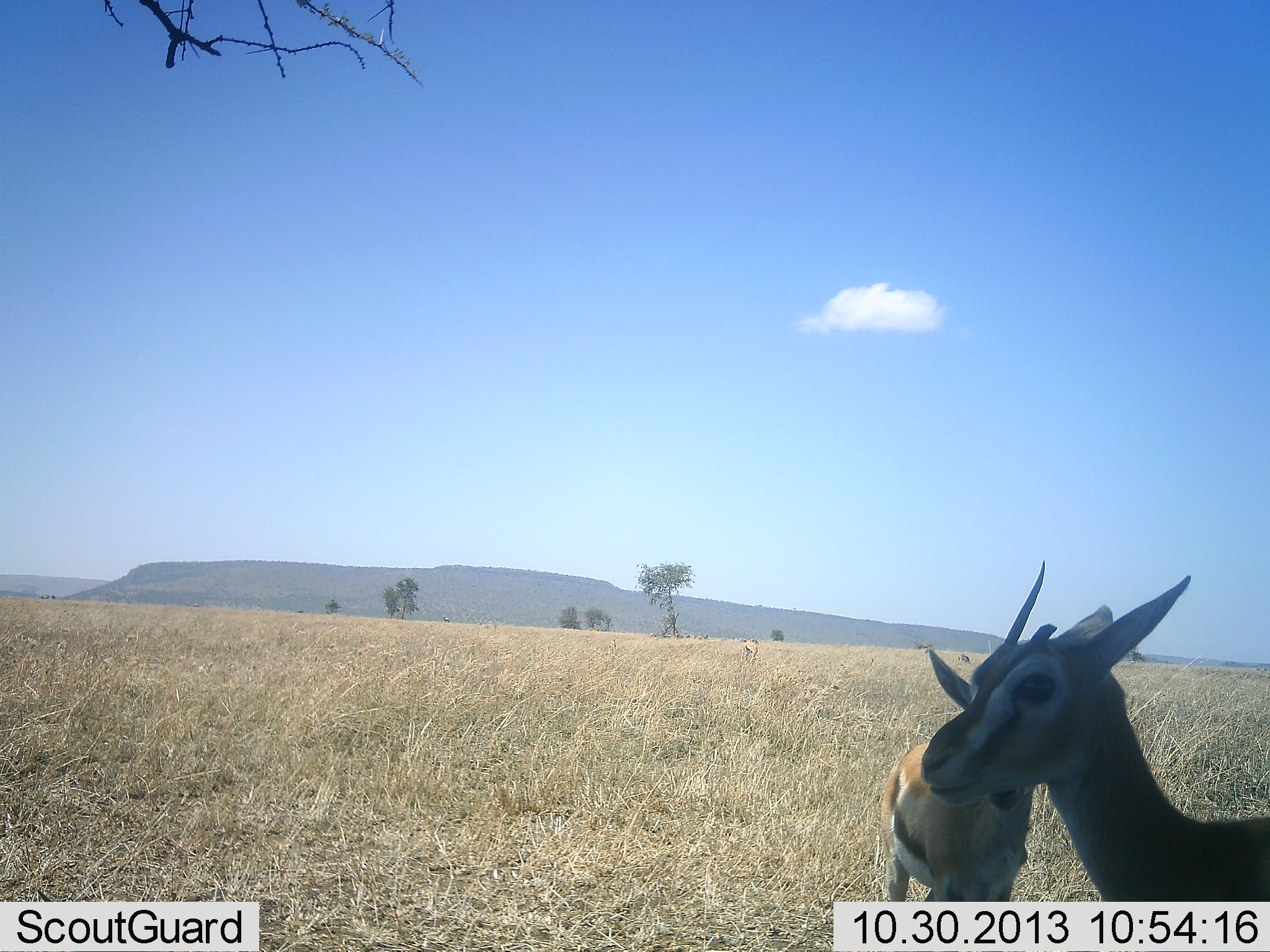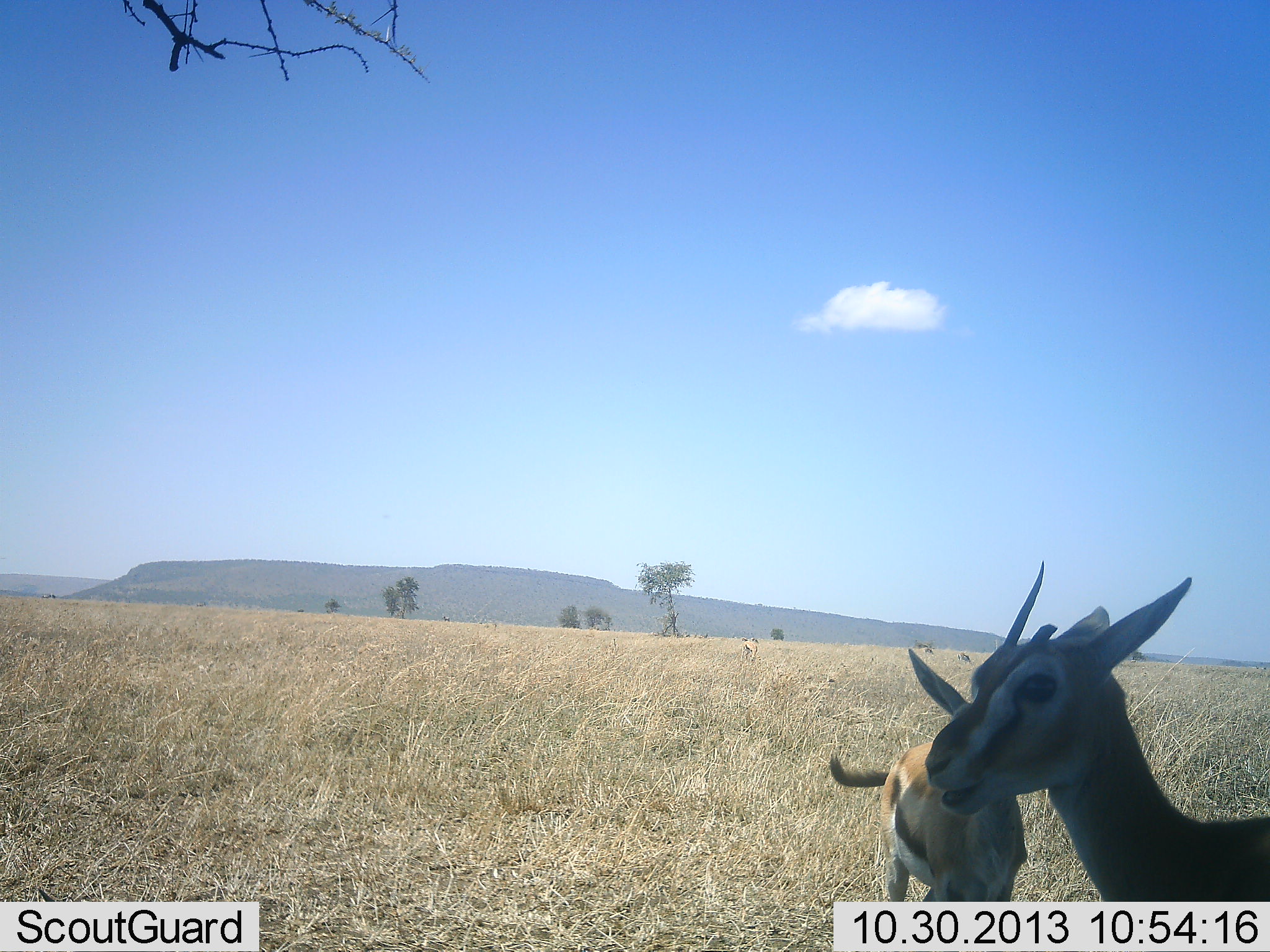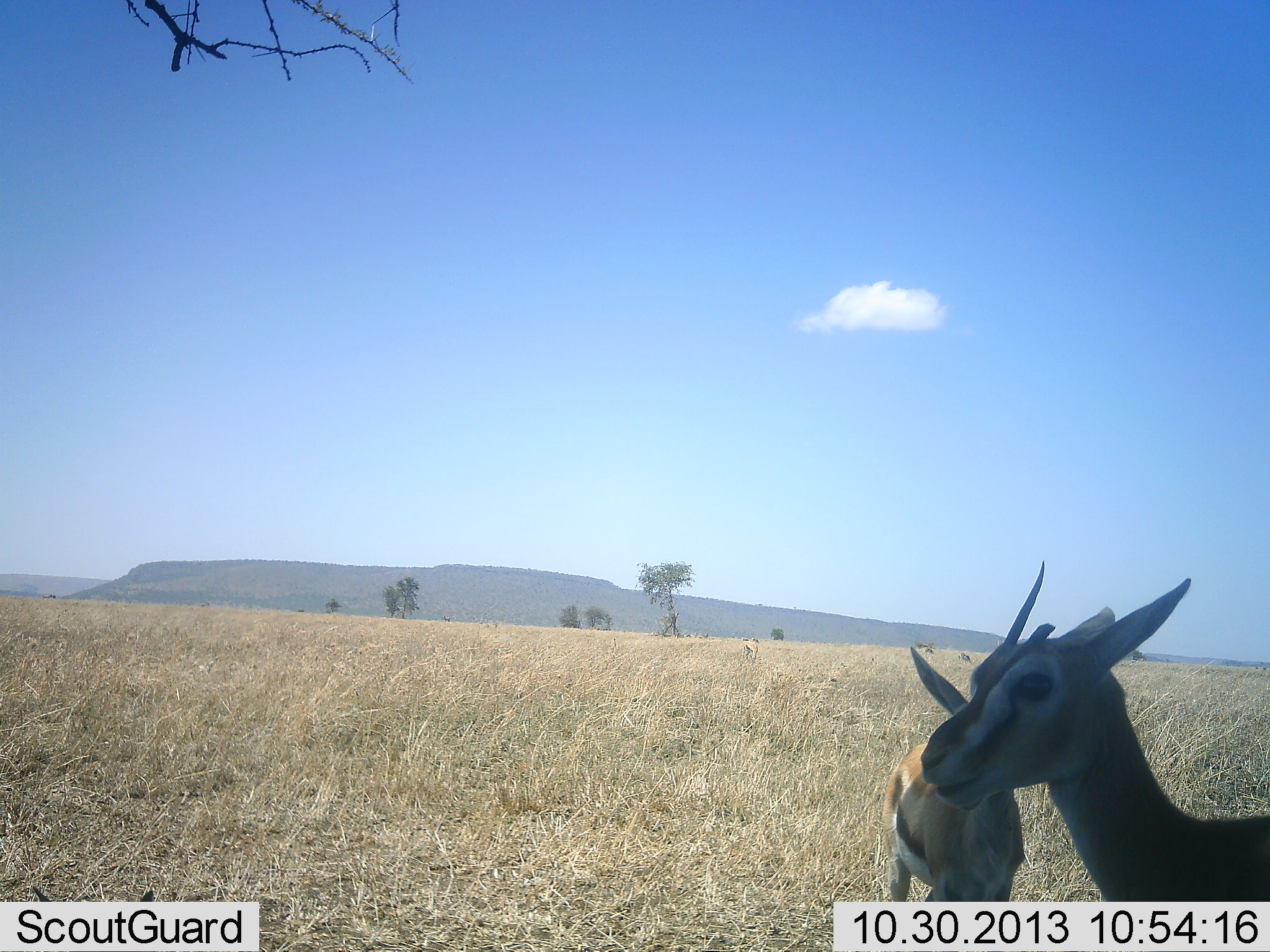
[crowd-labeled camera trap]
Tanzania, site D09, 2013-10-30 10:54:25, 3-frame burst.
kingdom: Animalia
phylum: Chordata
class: Mammalia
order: Artiodactyla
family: Bovidae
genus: Eudorcas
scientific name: Eudorcas thomsonii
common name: thomson's gazelle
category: gazellethomsons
Gazellethomsons (thomson's gazelle) (Eudorcas thomsonii), count 2. Behavior (volunteer vote fractions): standing 94%, resting 6%, moving 0%, interacting 6%. Young present (vote fraction): 19%. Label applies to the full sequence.